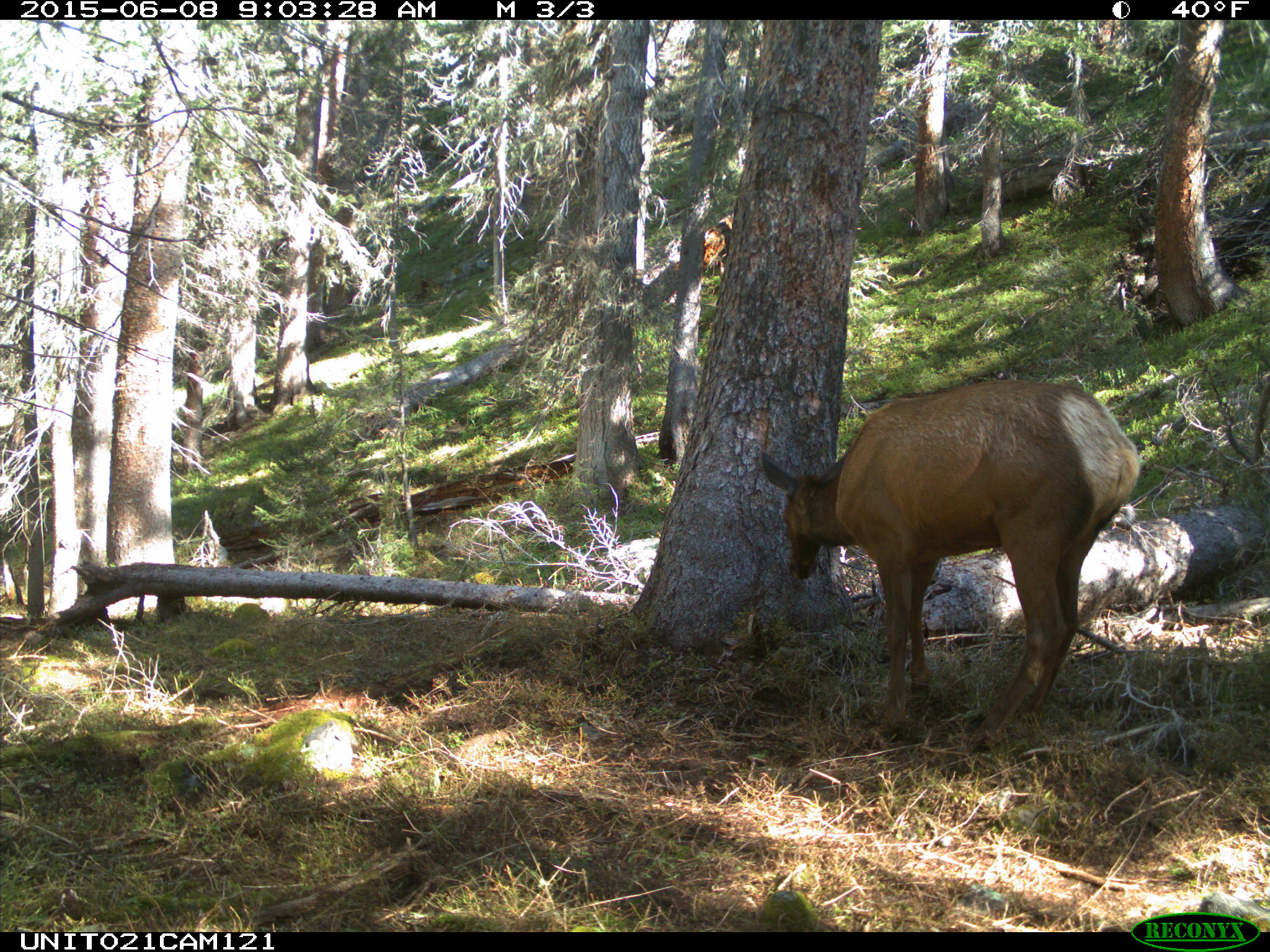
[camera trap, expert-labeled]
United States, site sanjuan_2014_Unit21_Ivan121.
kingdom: Animalia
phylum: Chordata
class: Mammalia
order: Artiodactyla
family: Cervidae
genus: Cervus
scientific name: Cervus elaphus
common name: red deer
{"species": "Cervus elaphus (red deer)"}